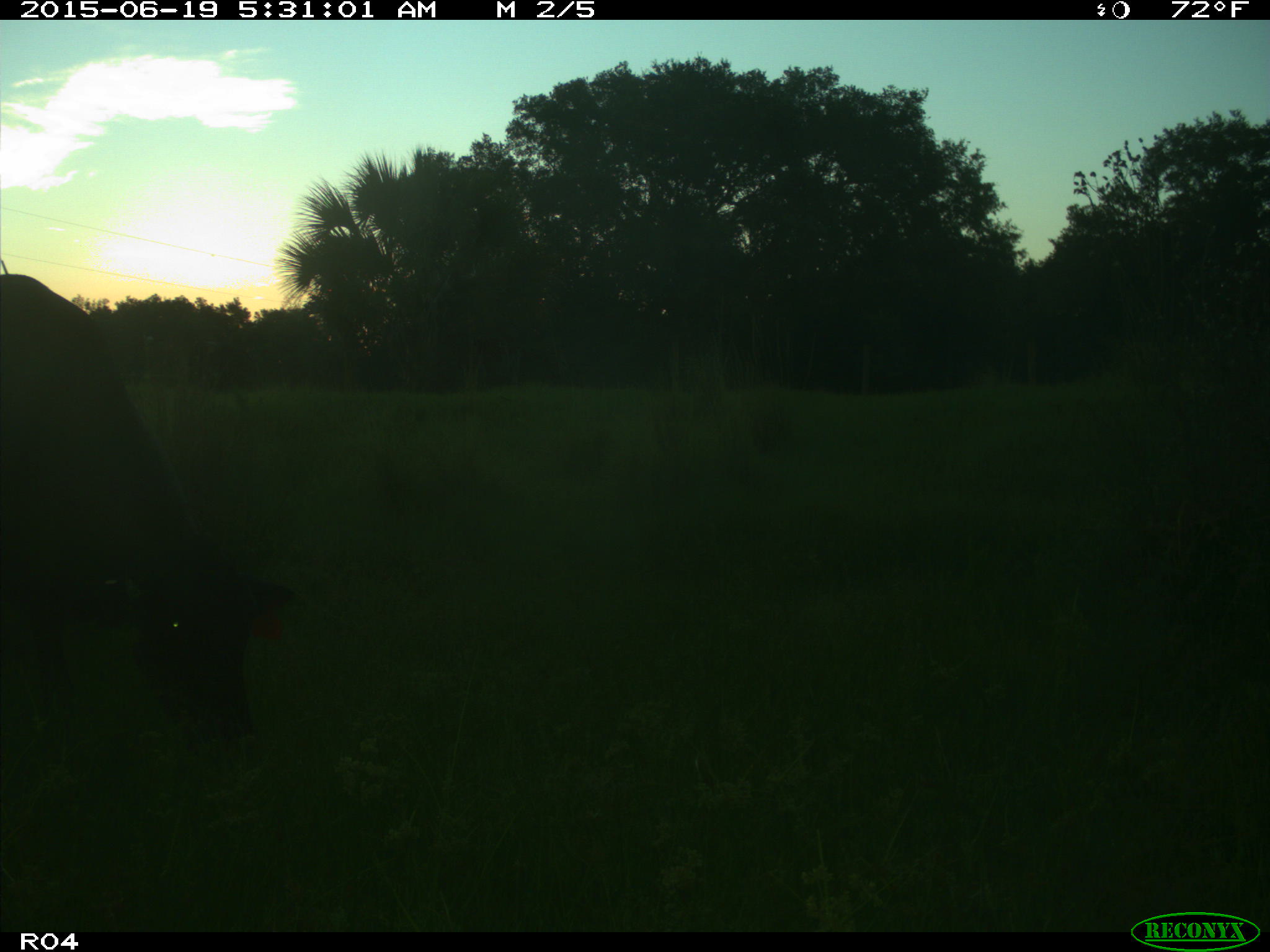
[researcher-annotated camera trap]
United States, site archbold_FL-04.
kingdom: Animalia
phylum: Chordata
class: Mammalia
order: Artiodactyla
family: Bovidae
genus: Bos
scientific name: Bos taurus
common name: domestic cow